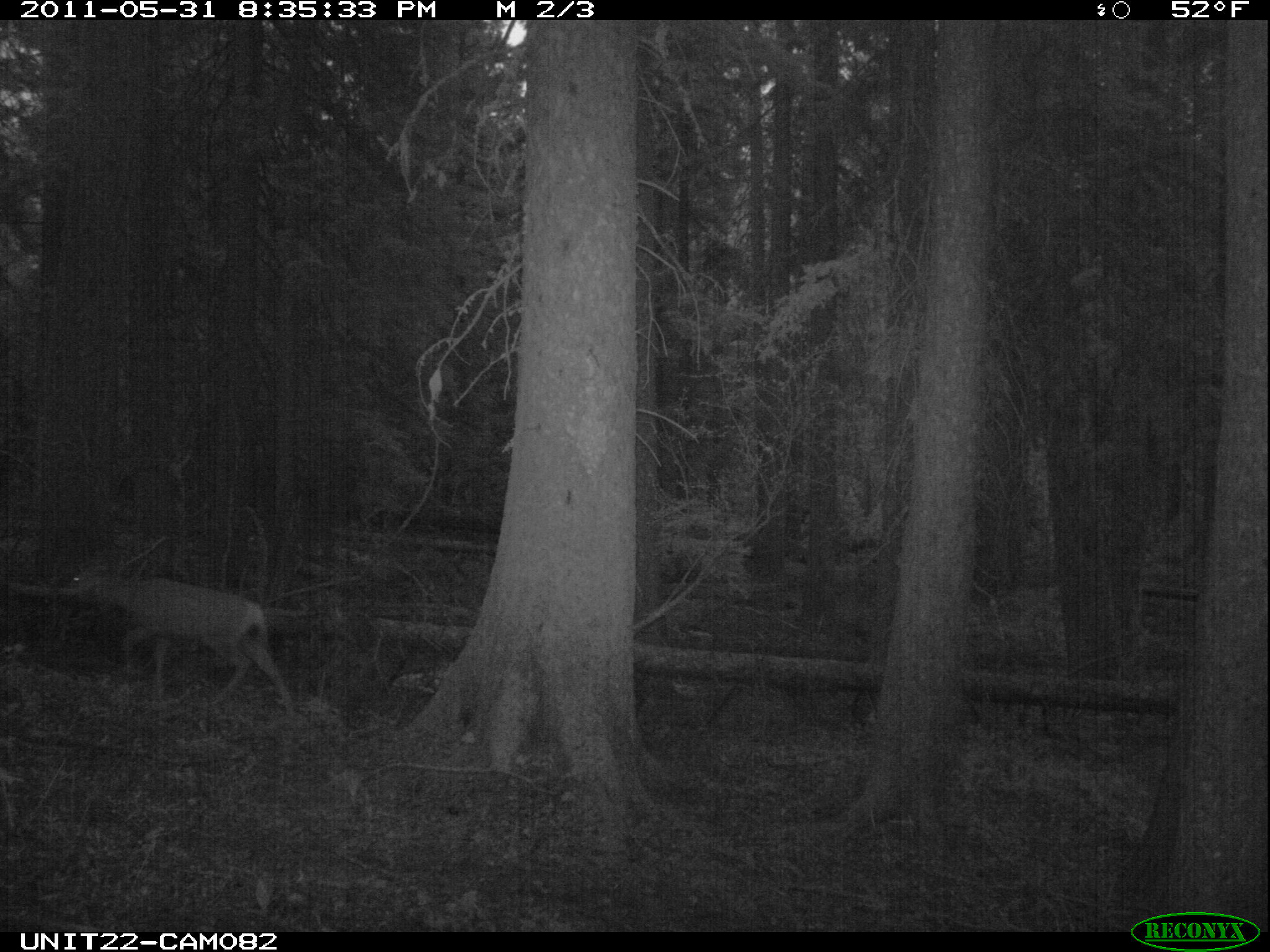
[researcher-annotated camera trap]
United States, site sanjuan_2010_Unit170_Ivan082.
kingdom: Animalia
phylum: Chordata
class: Mammalia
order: Artiodactyla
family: Cervidae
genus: Odocoileus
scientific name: Odocoileus hemionus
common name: mule deer